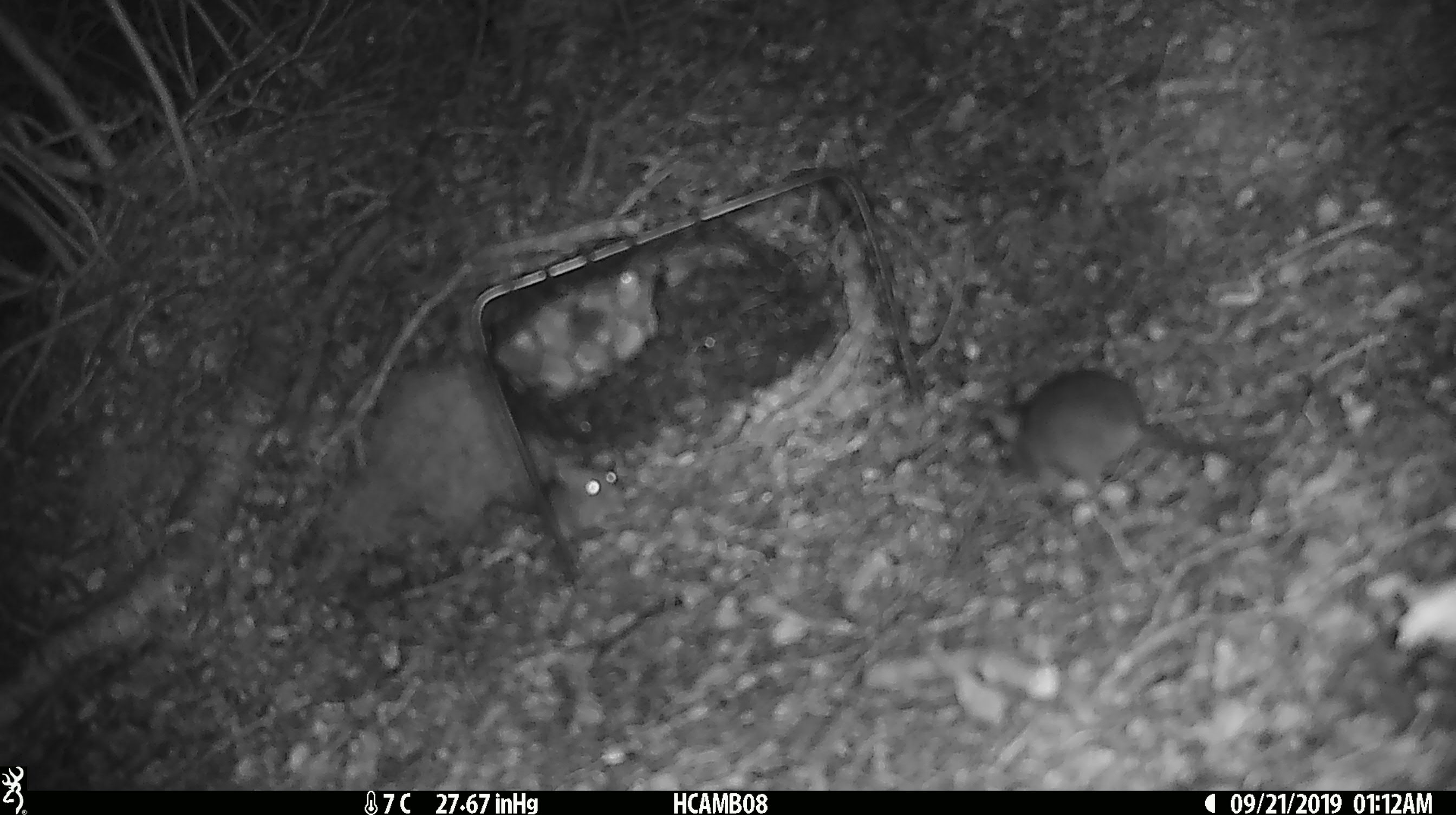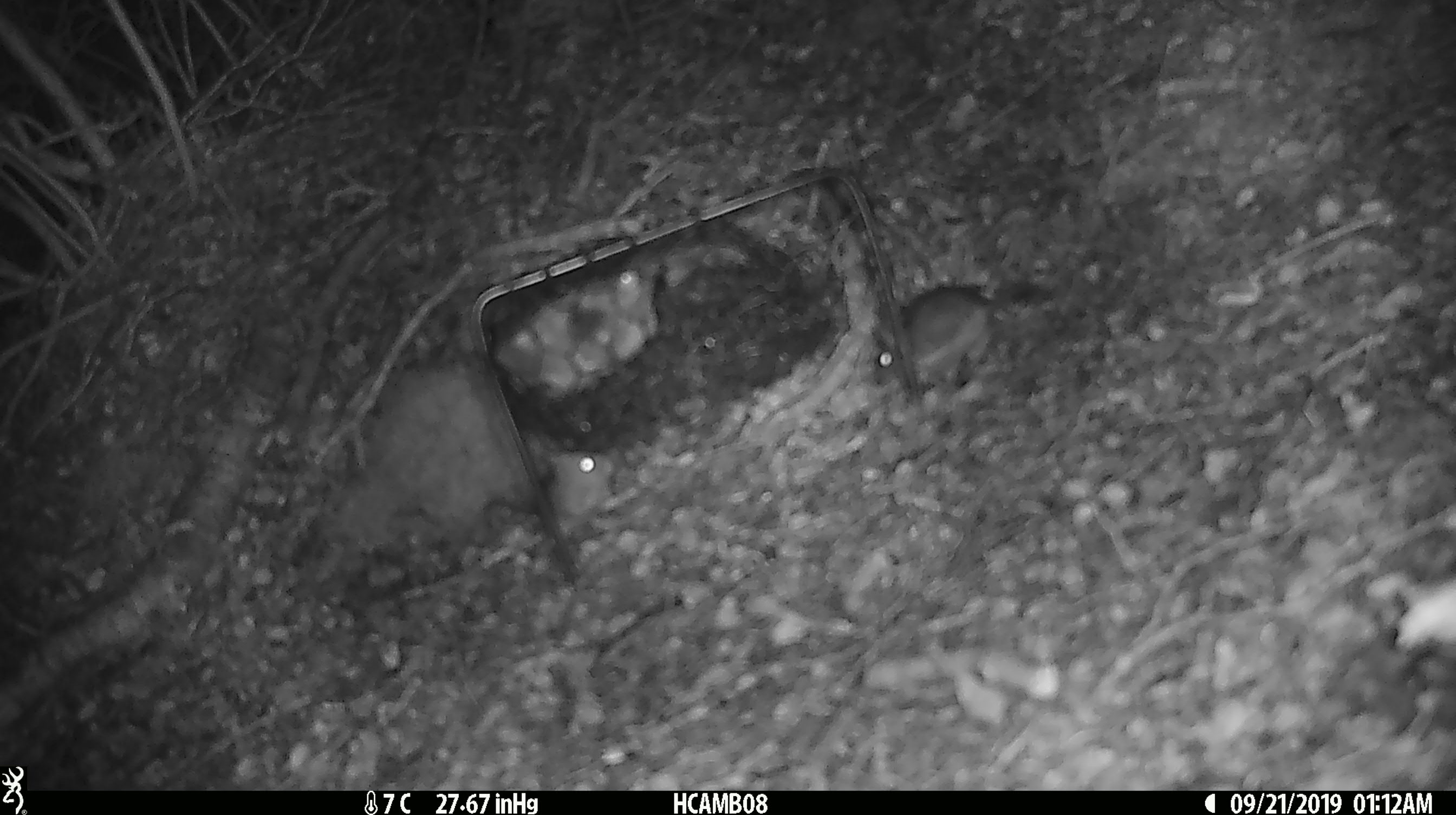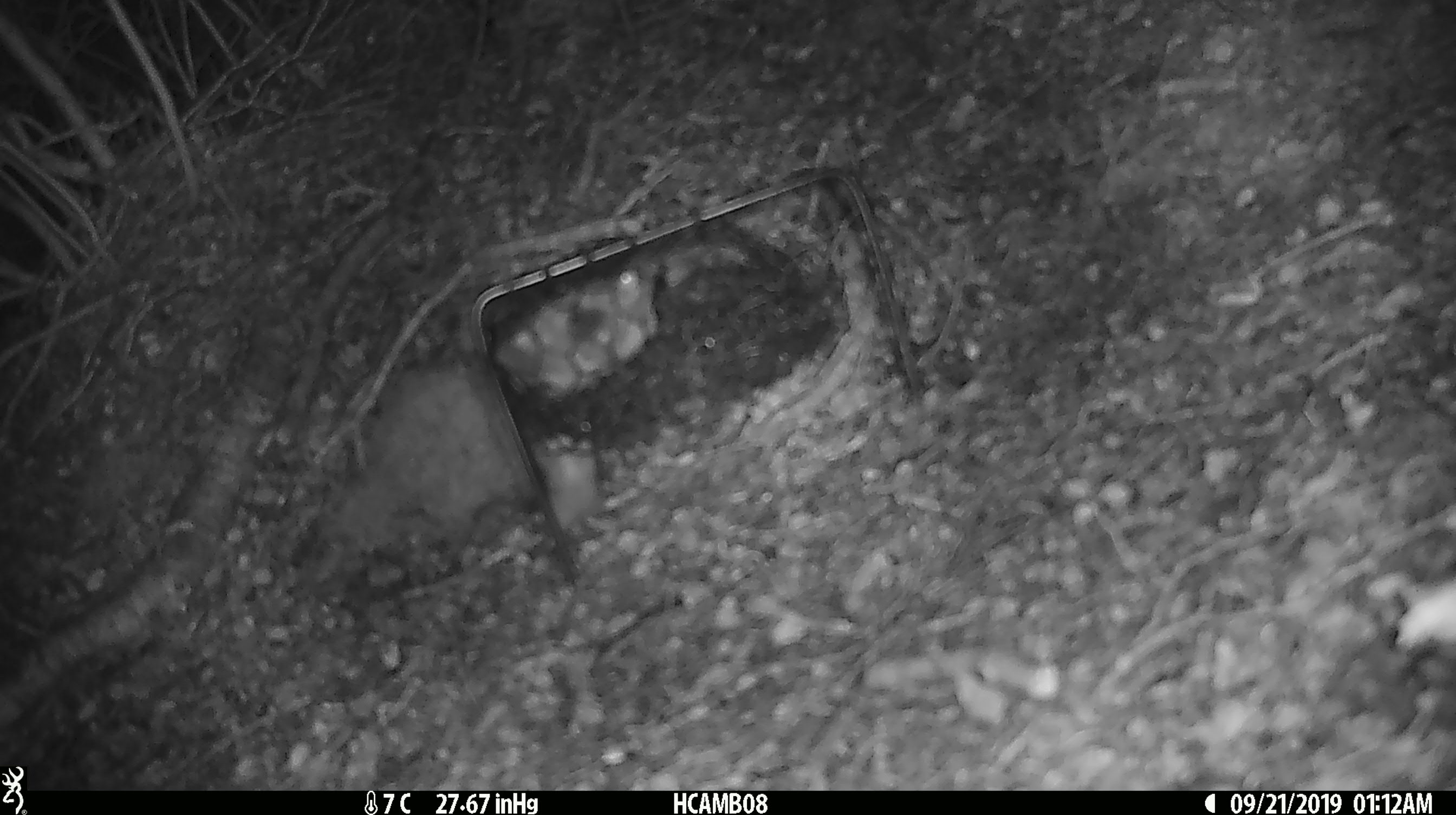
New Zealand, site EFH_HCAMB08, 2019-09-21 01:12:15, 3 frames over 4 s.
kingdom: Animalia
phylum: Chordata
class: Mammalia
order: Rodentia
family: Muridae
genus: Mus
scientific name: Mus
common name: mouse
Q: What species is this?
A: Mouse (Mus).